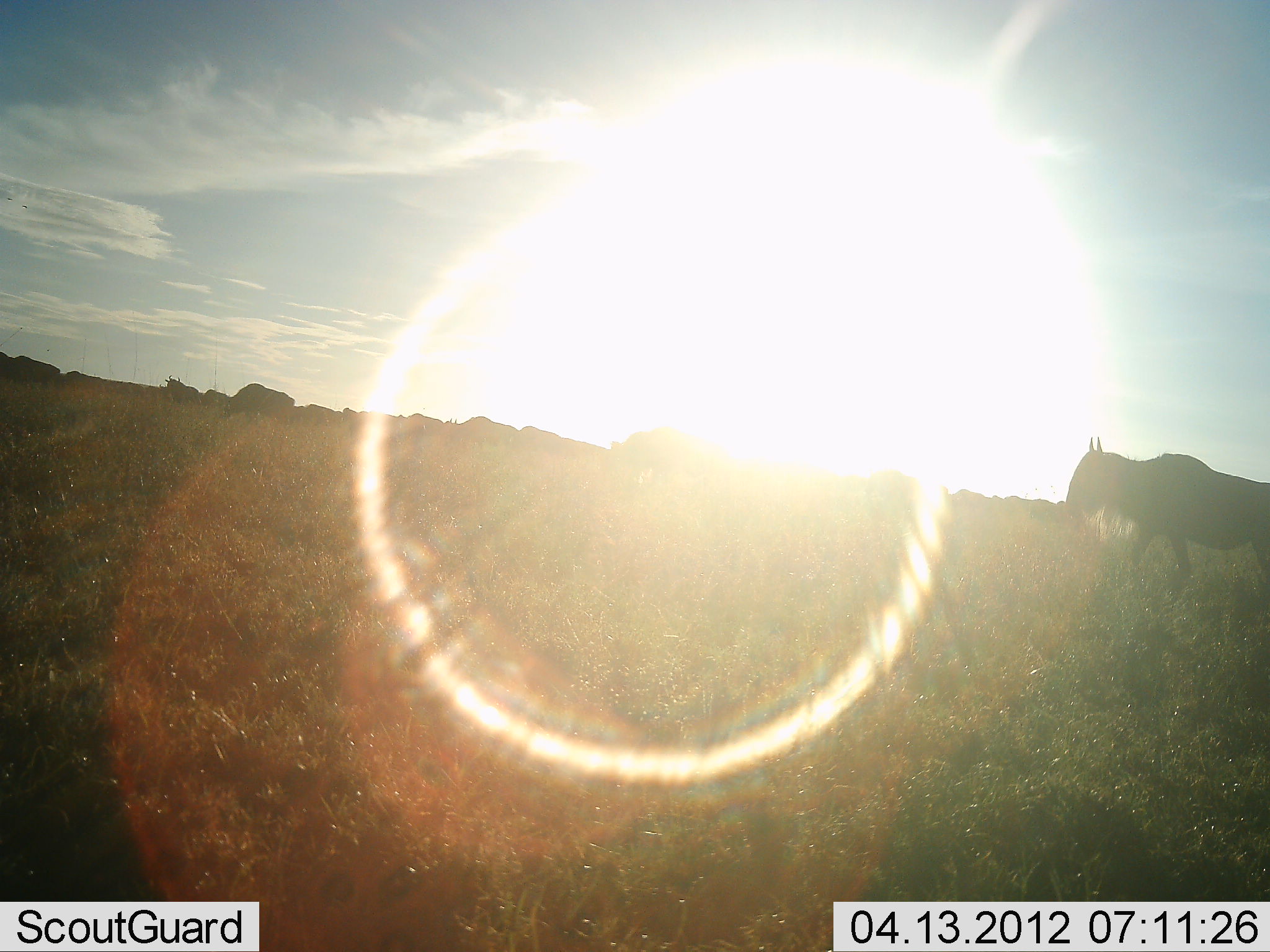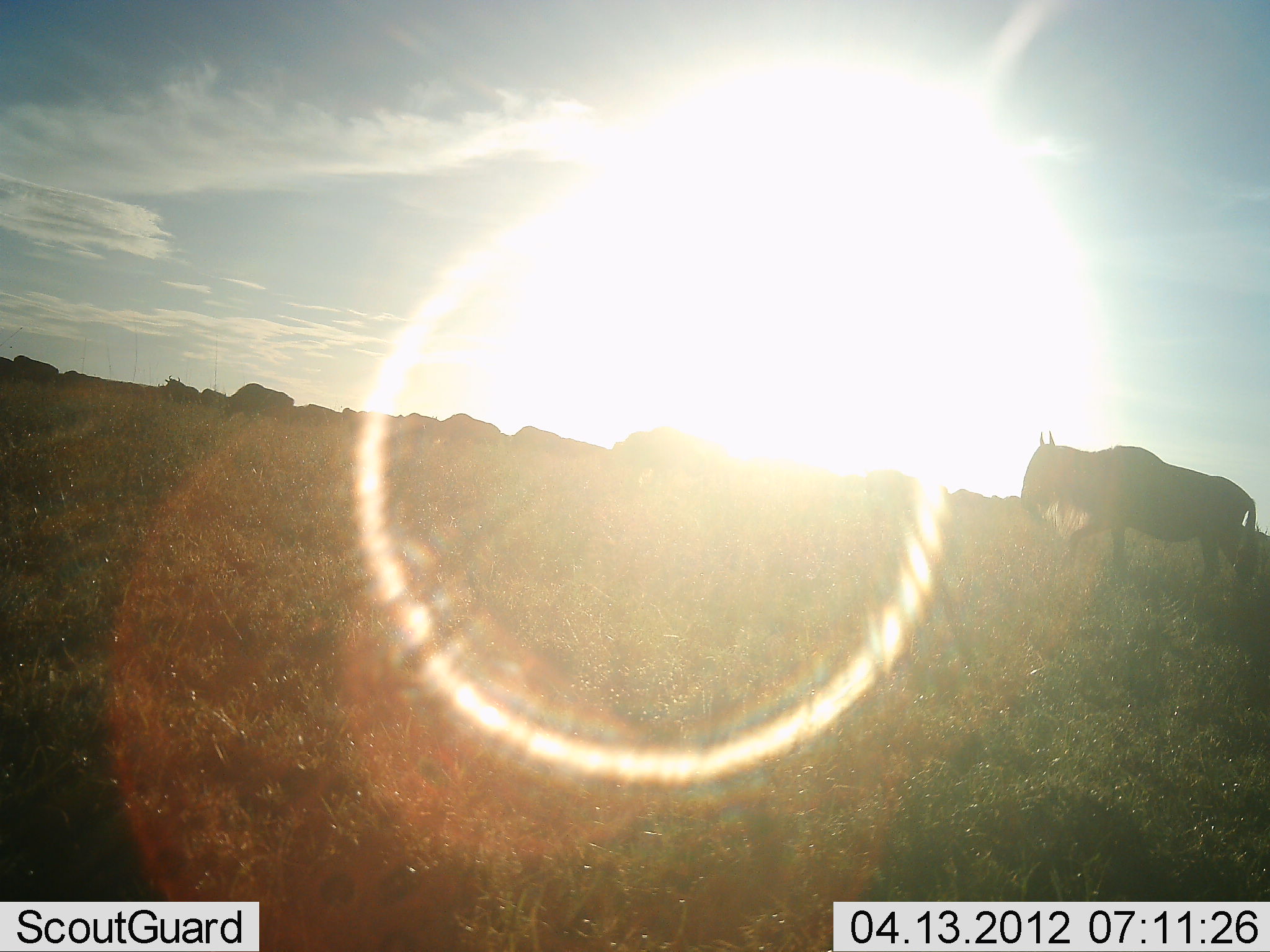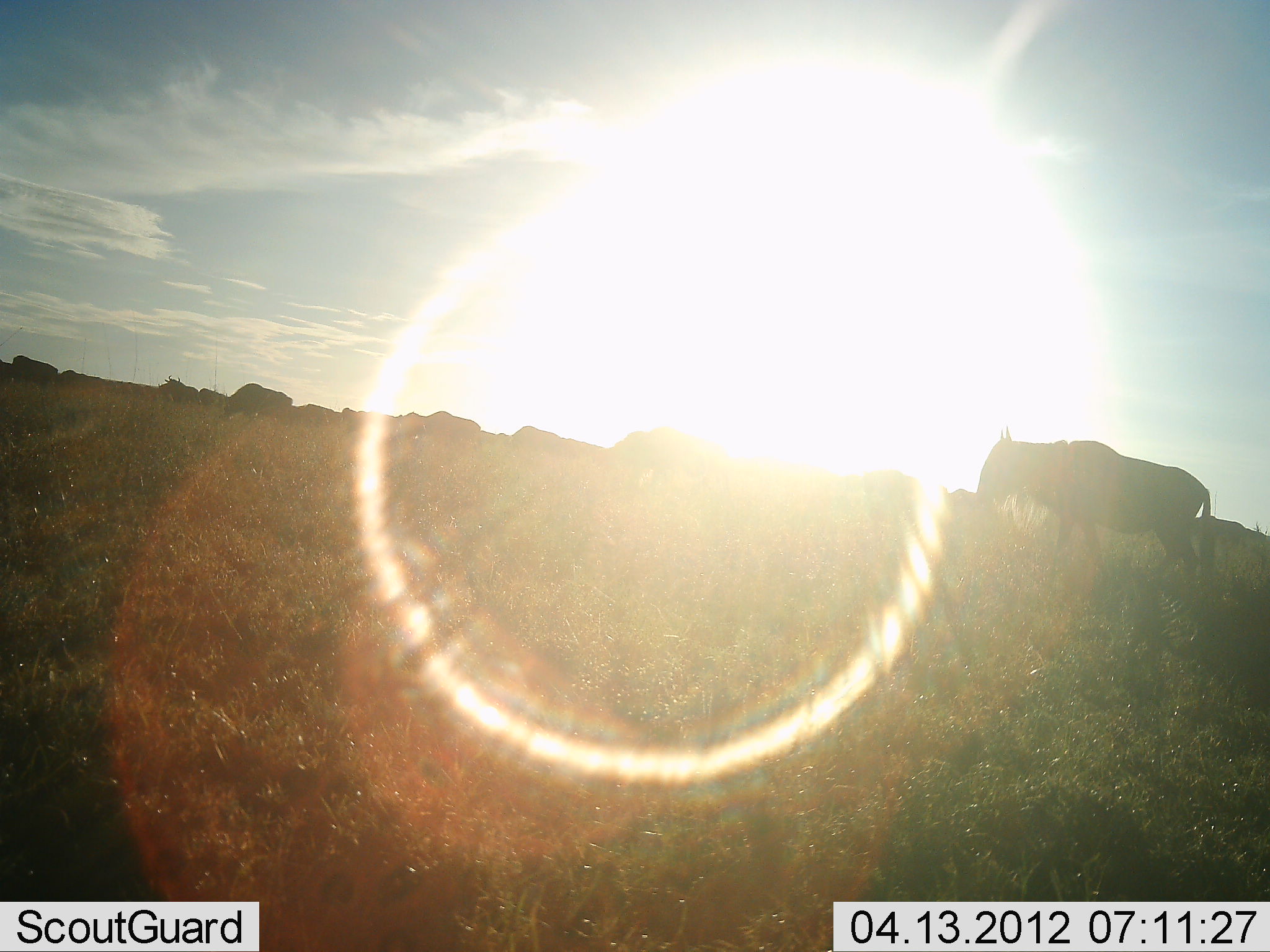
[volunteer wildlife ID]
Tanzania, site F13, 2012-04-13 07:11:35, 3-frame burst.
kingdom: Animalia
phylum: Chordata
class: Mammalia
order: Artiodactyla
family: Bovidae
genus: Connochaetes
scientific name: Connochaetes taurinus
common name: blue wildebeest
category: wildebeest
Wildebeest (blue wildebeest) (Connochaetes taurinus), count 11-50. Behavior (volunteer vote fractions): standing 39%, resting 0%, moving 94%, interacting 0%. Young present (vote fraction): 0%. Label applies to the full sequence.